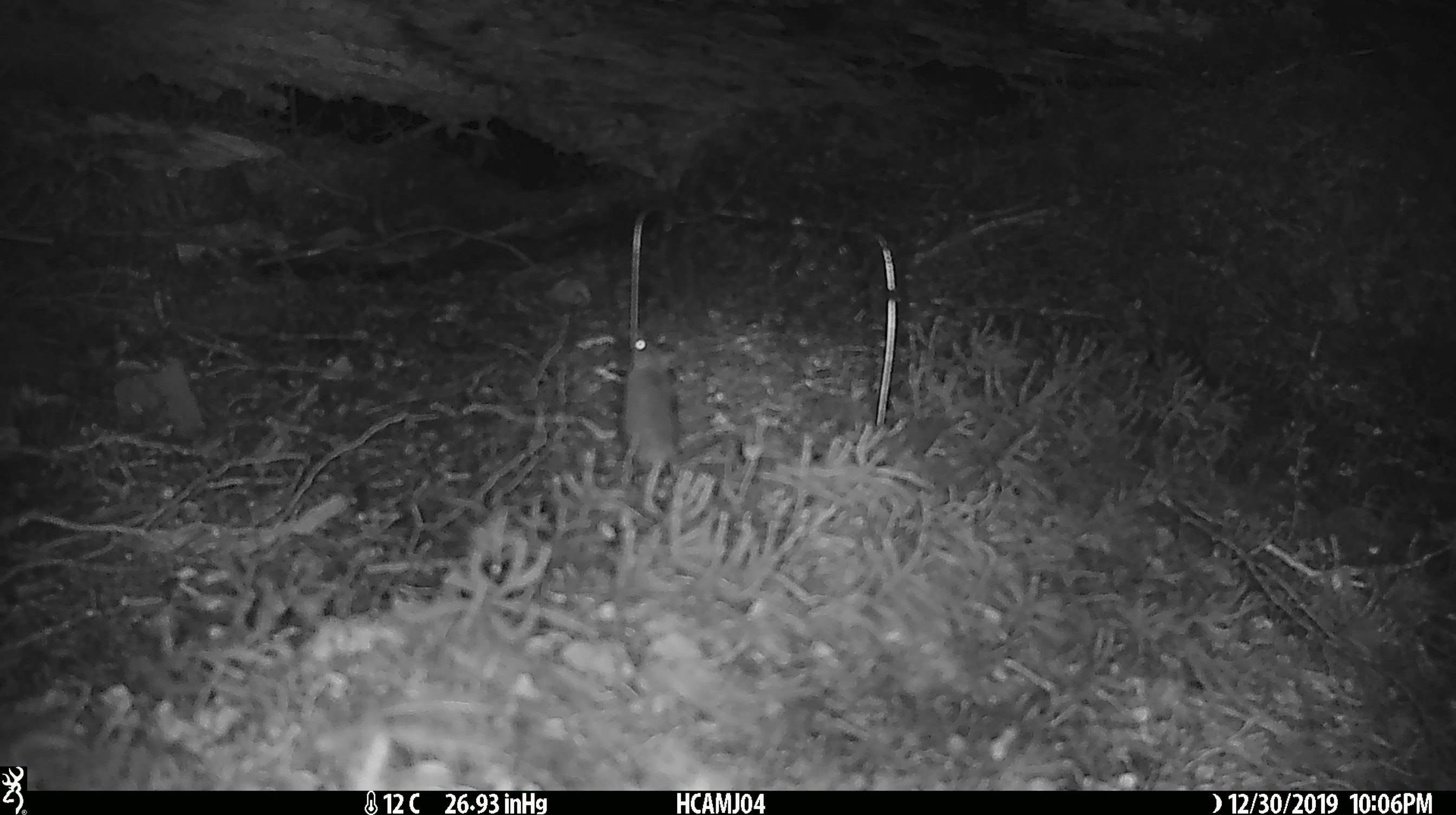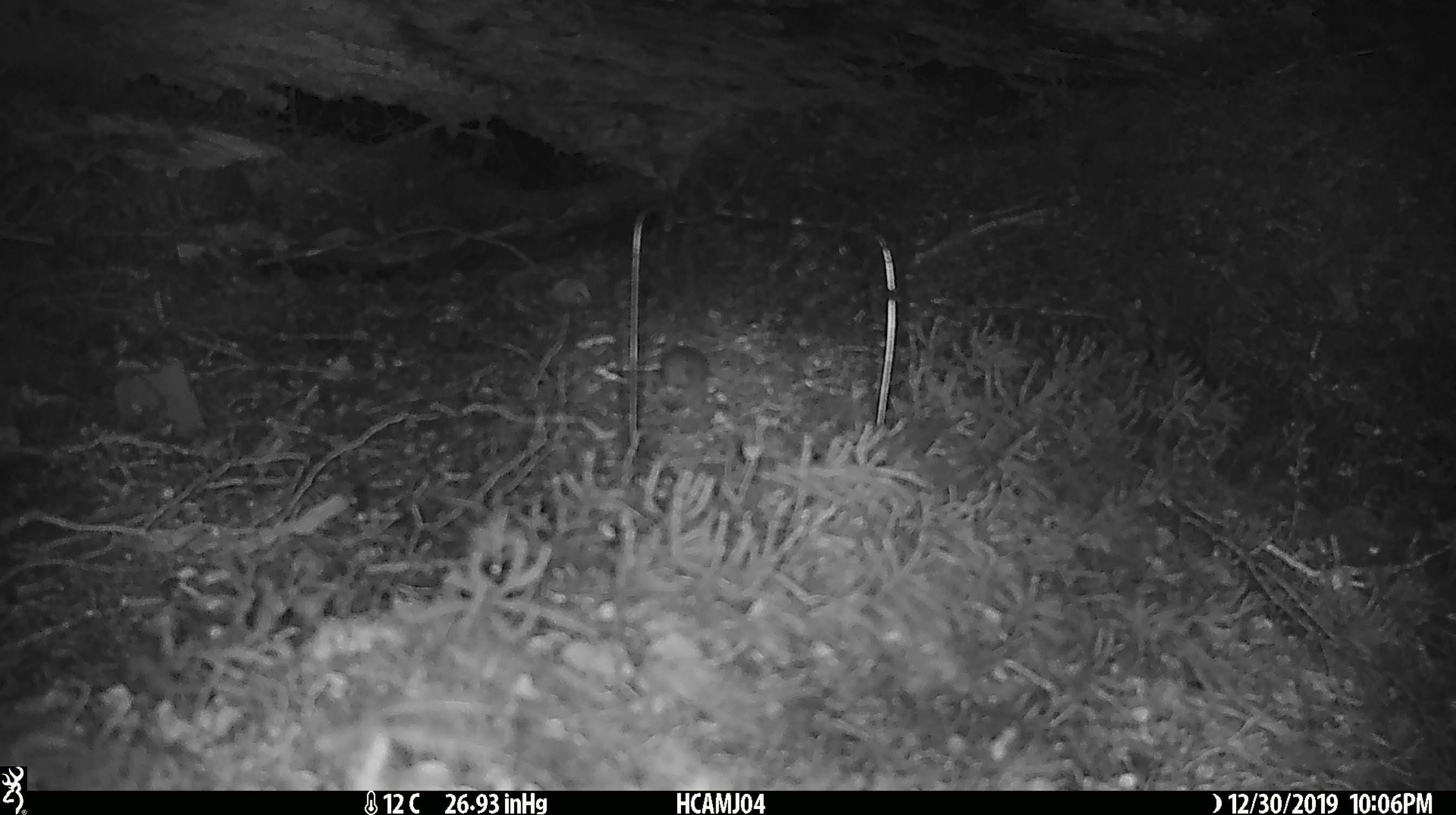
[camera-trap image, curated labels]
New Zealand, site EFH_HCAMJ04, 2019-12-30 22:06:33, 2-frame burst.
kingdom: Animalia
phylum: Chordata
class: Mammalia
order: Rodentia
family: Muridae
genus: Mus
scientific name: Mus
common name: mouse